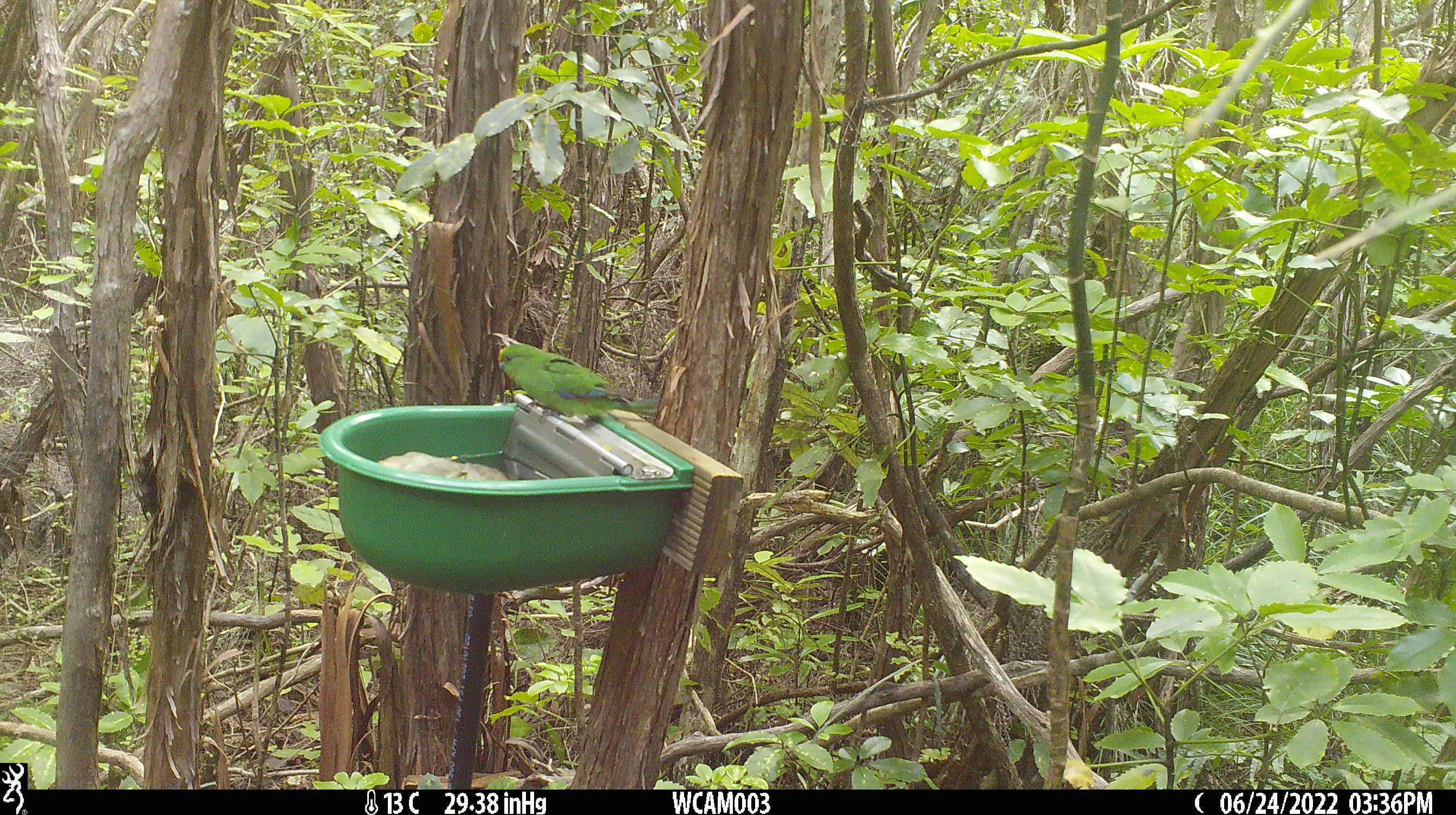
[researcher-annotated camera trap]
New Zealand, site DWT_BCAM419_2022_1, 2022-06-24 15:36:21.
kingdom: Animalia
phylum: Chordata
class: Aves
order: Psittaciformes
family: Psittaculidae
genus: Cyanoramphus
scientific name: Cyanoramphus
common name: parakeet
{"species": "parakeet (Cyanoramphus)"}